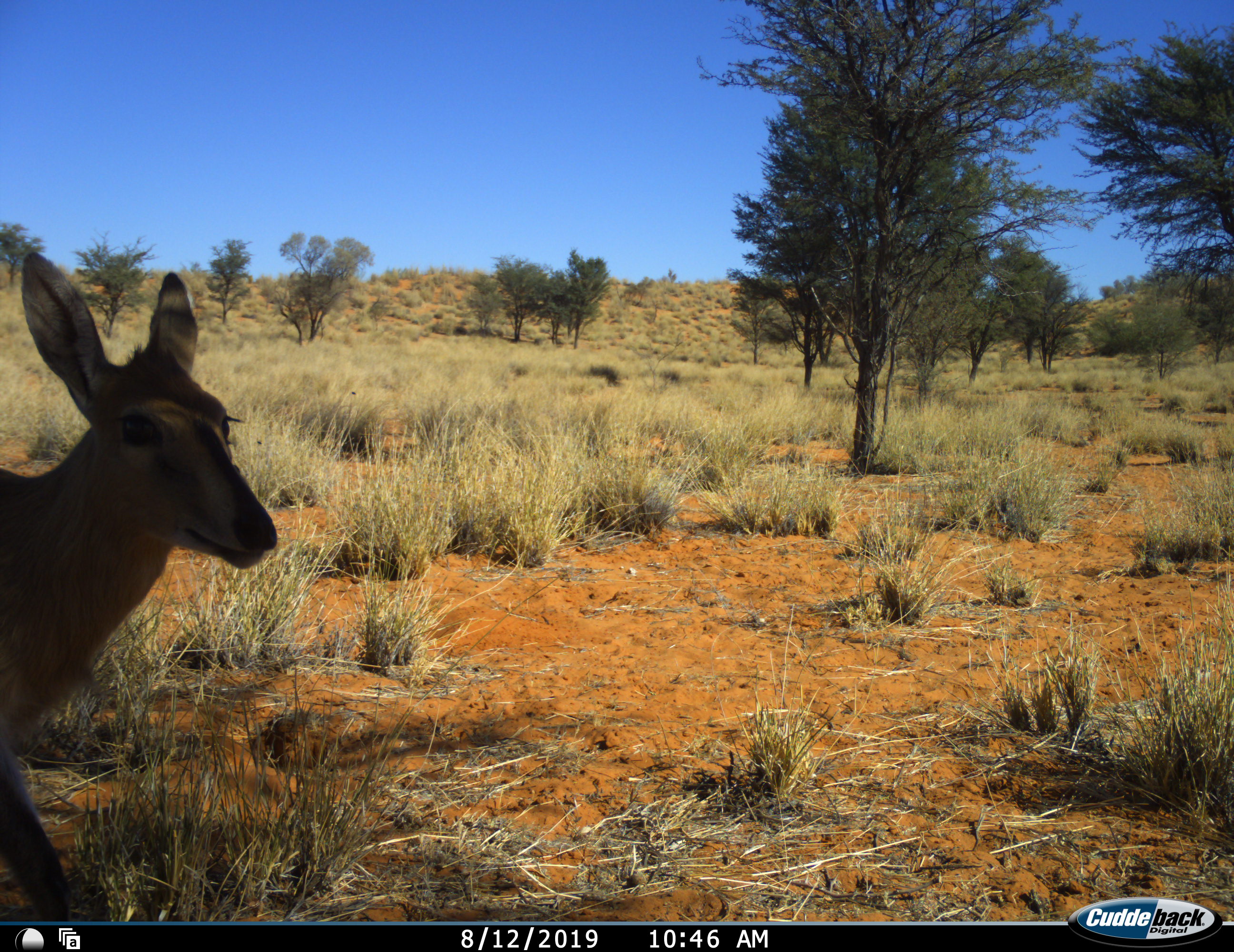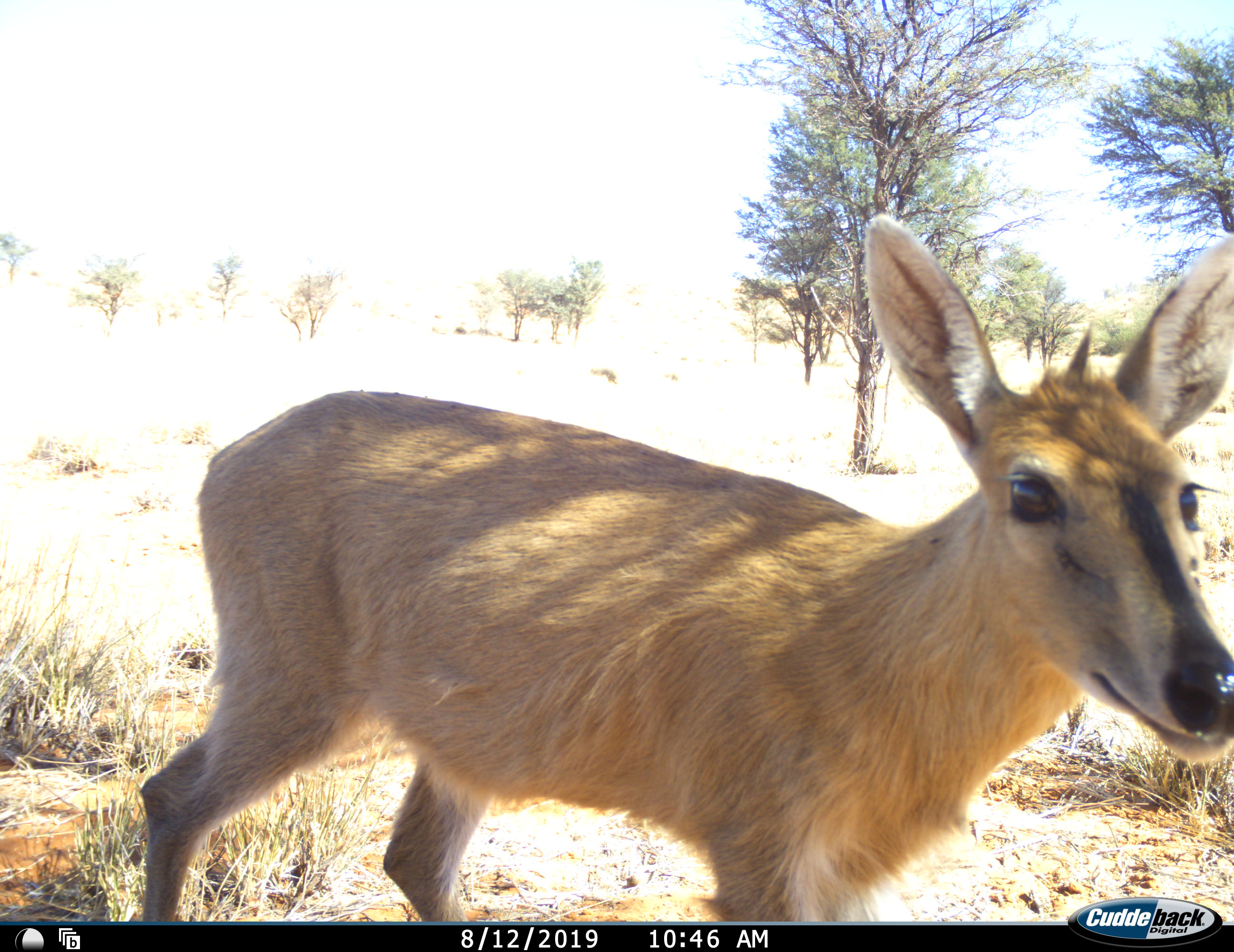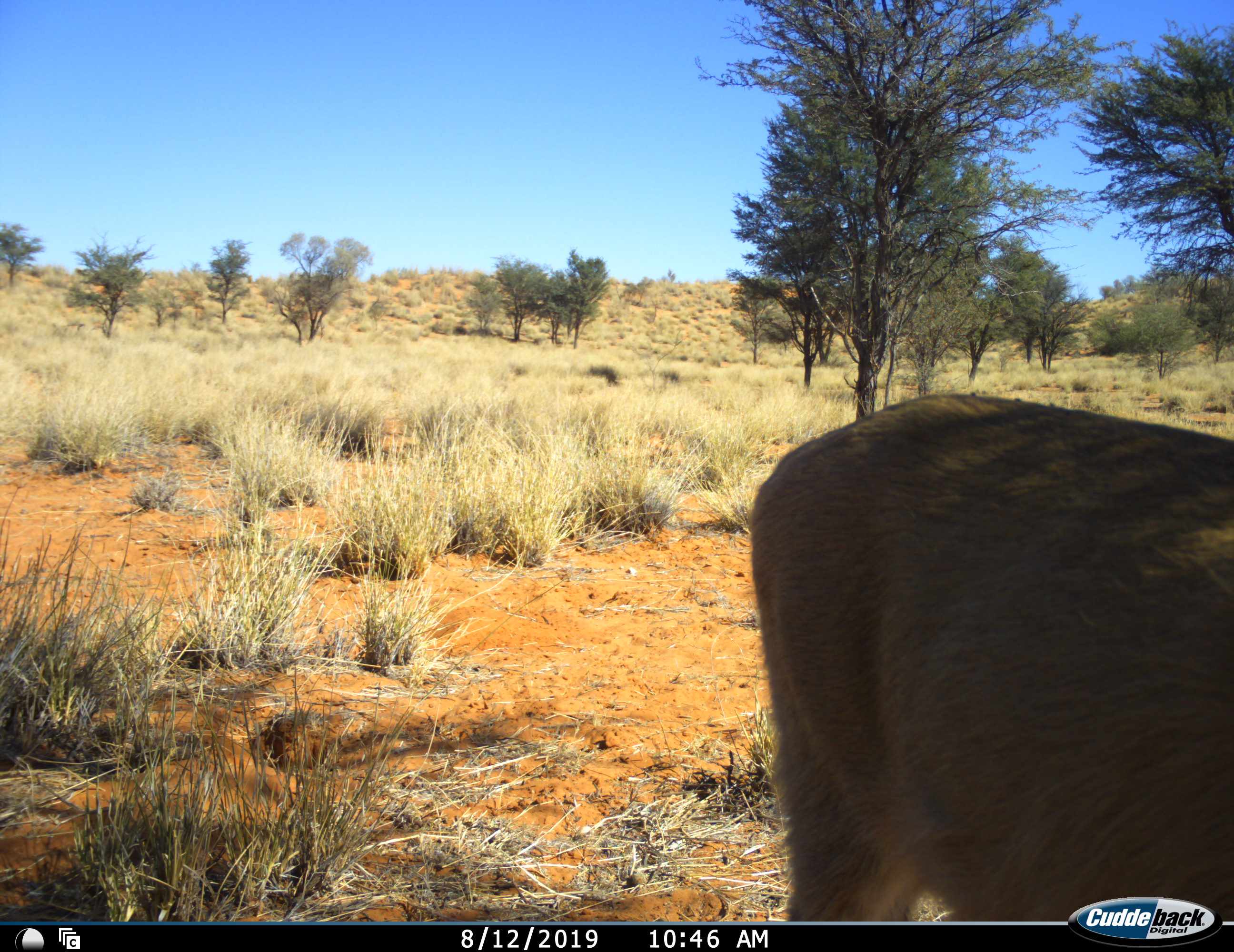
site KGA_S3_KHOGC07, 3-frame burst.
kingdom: Animalia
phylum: Chordata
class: Mammalia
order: Artiodactyla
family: Bovidae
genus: Sylvicapra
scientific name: Sylvicapra grimmia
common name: common duiker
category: duikercommongrey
Duikercommongrey (common duiker) (Sylvicapra grimmia), count 1. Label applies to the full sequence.